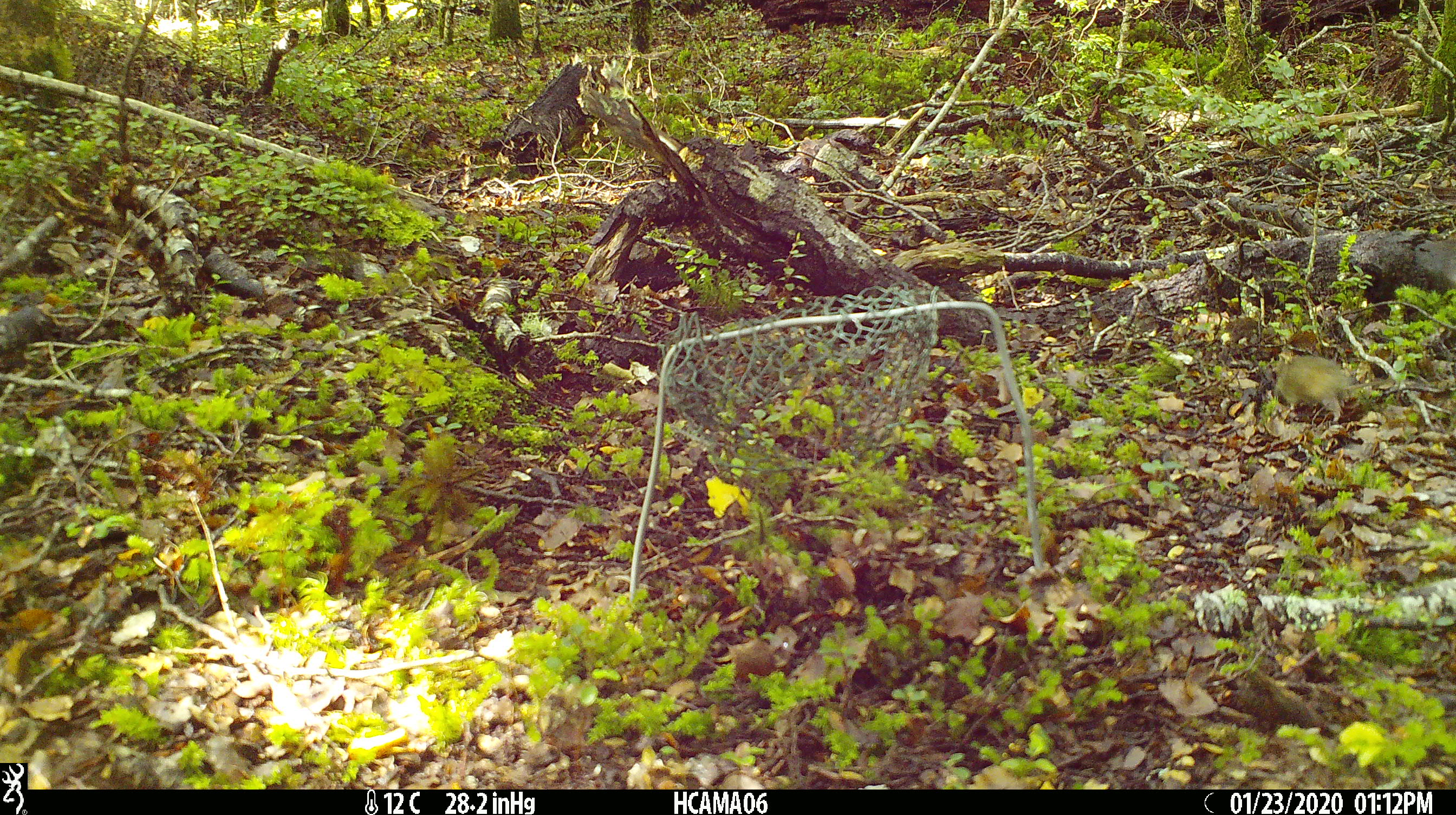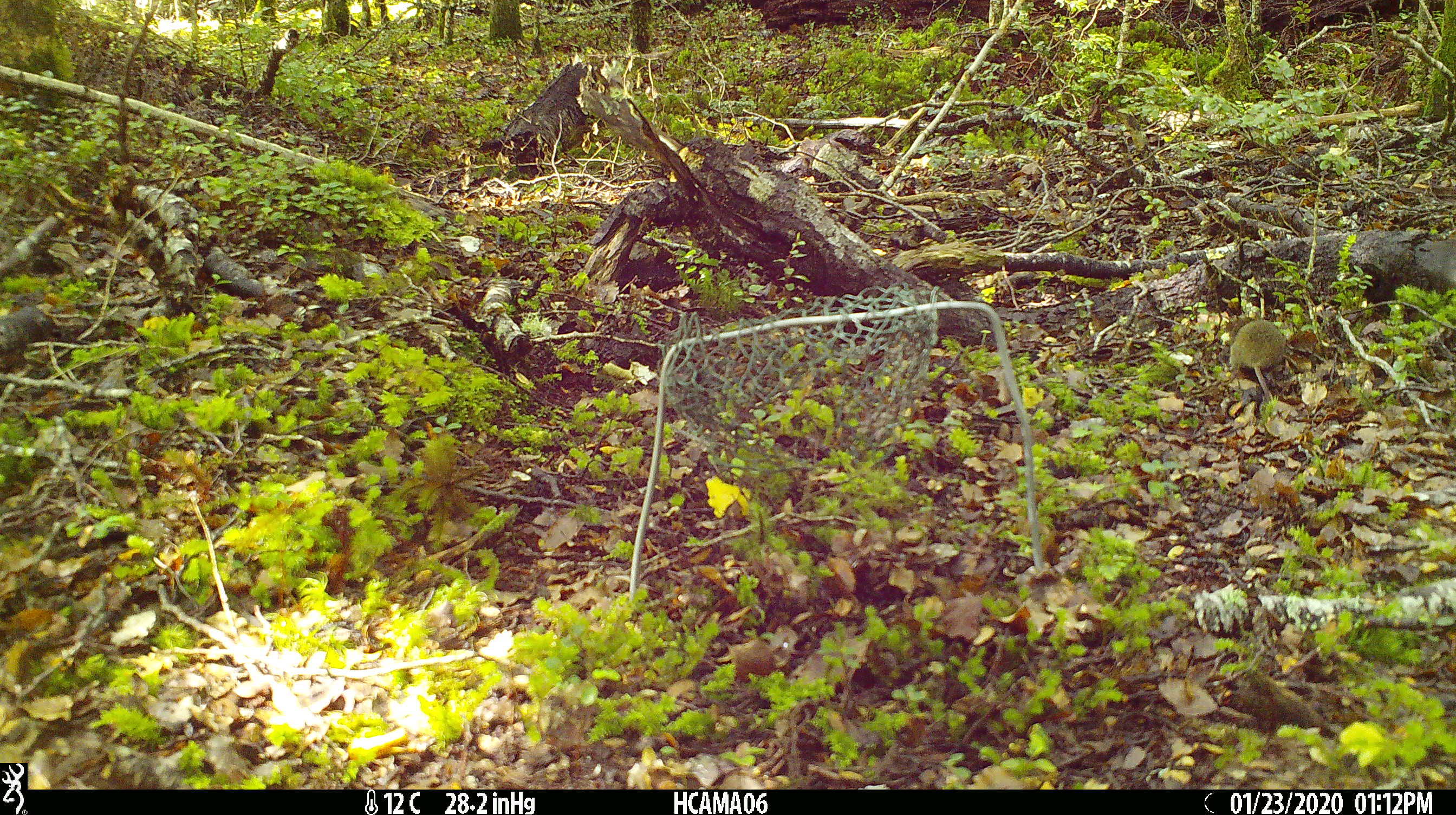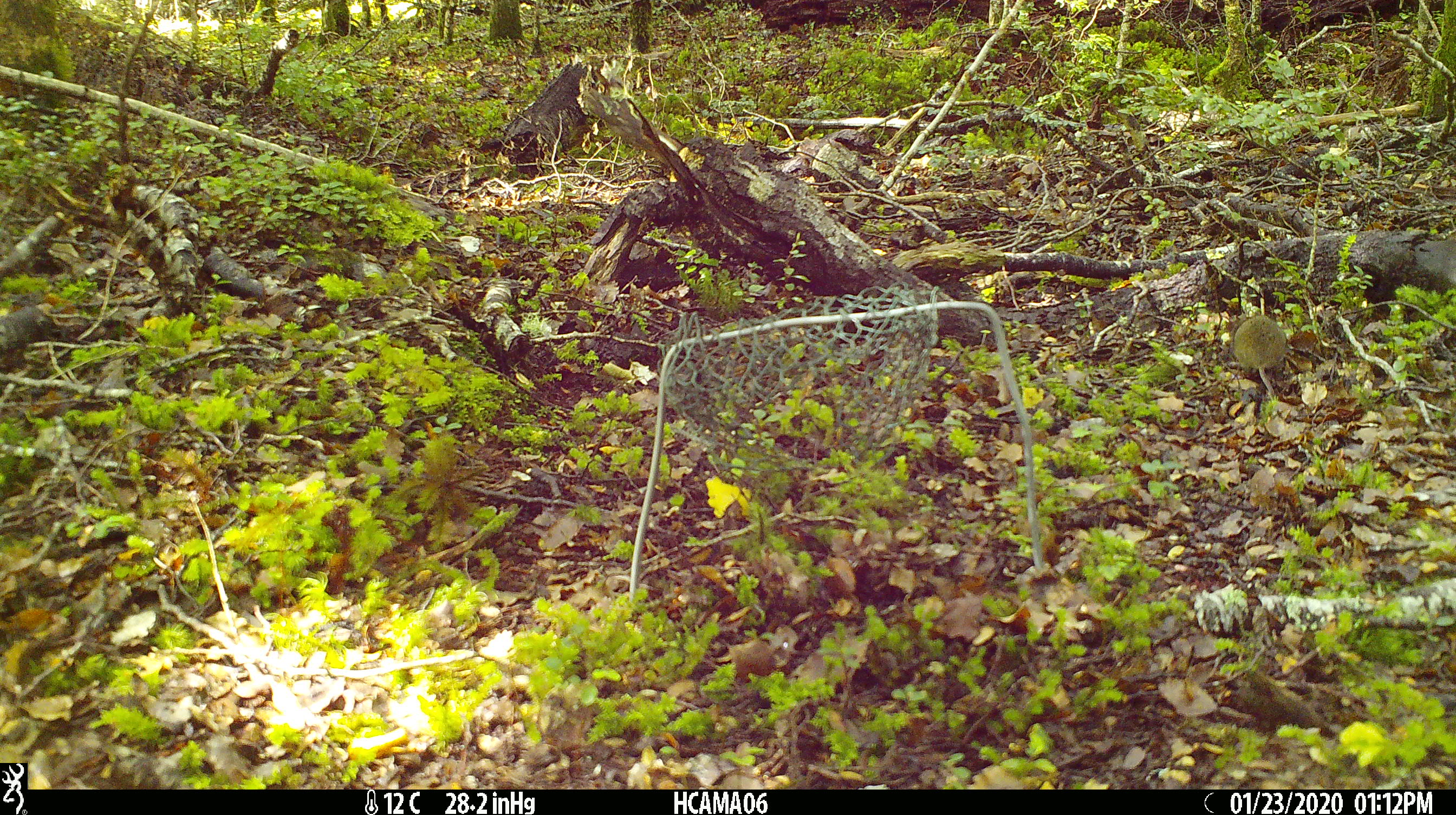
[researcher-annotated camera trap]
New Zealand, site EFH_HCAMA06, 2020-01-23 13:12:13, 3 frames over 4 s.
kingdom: Animalia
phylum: Chordata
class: Mammalia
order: Rodentia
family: Muridae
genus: Mus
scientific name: Mus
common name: mouse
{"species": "mouse (Mus)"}